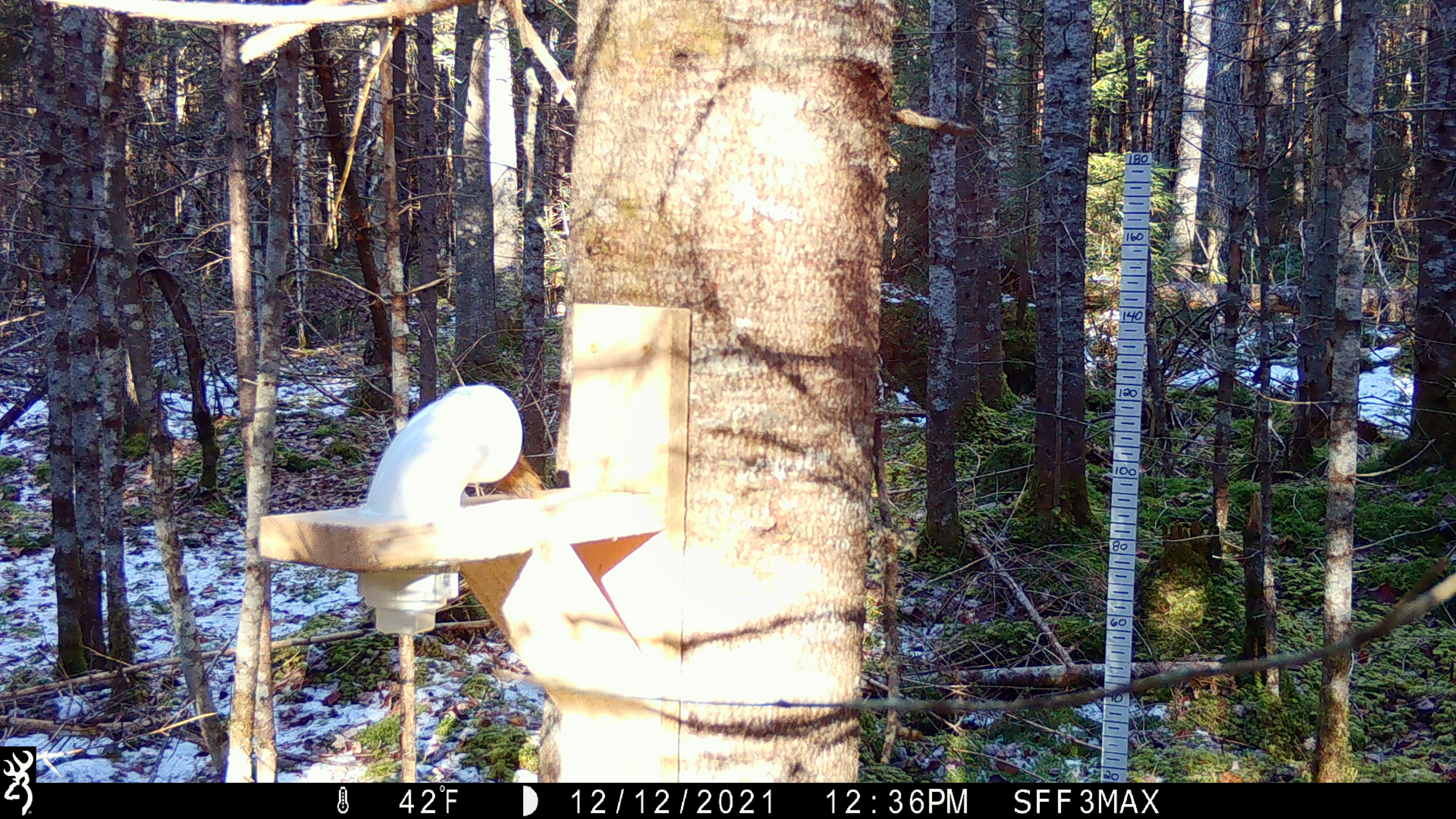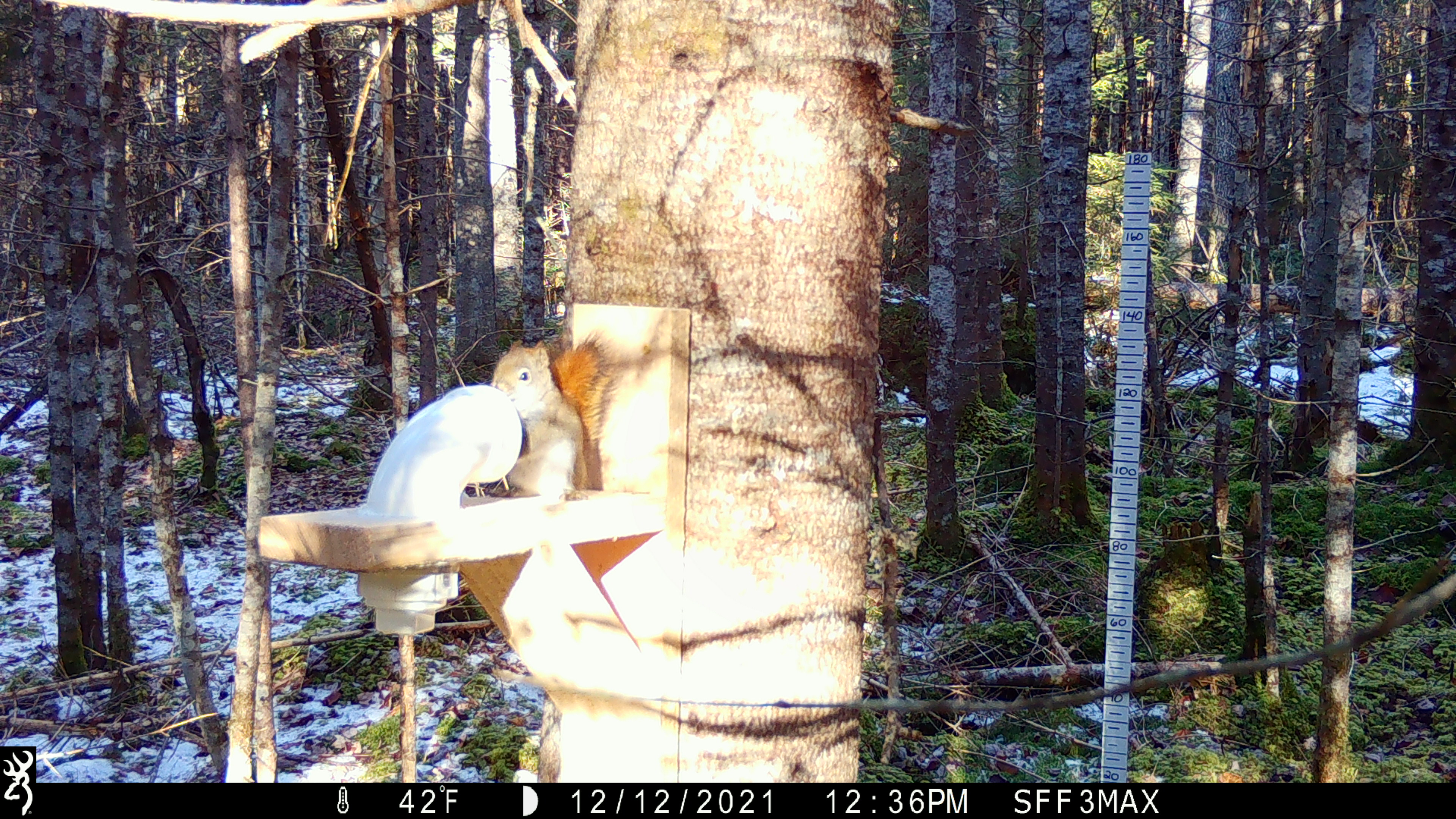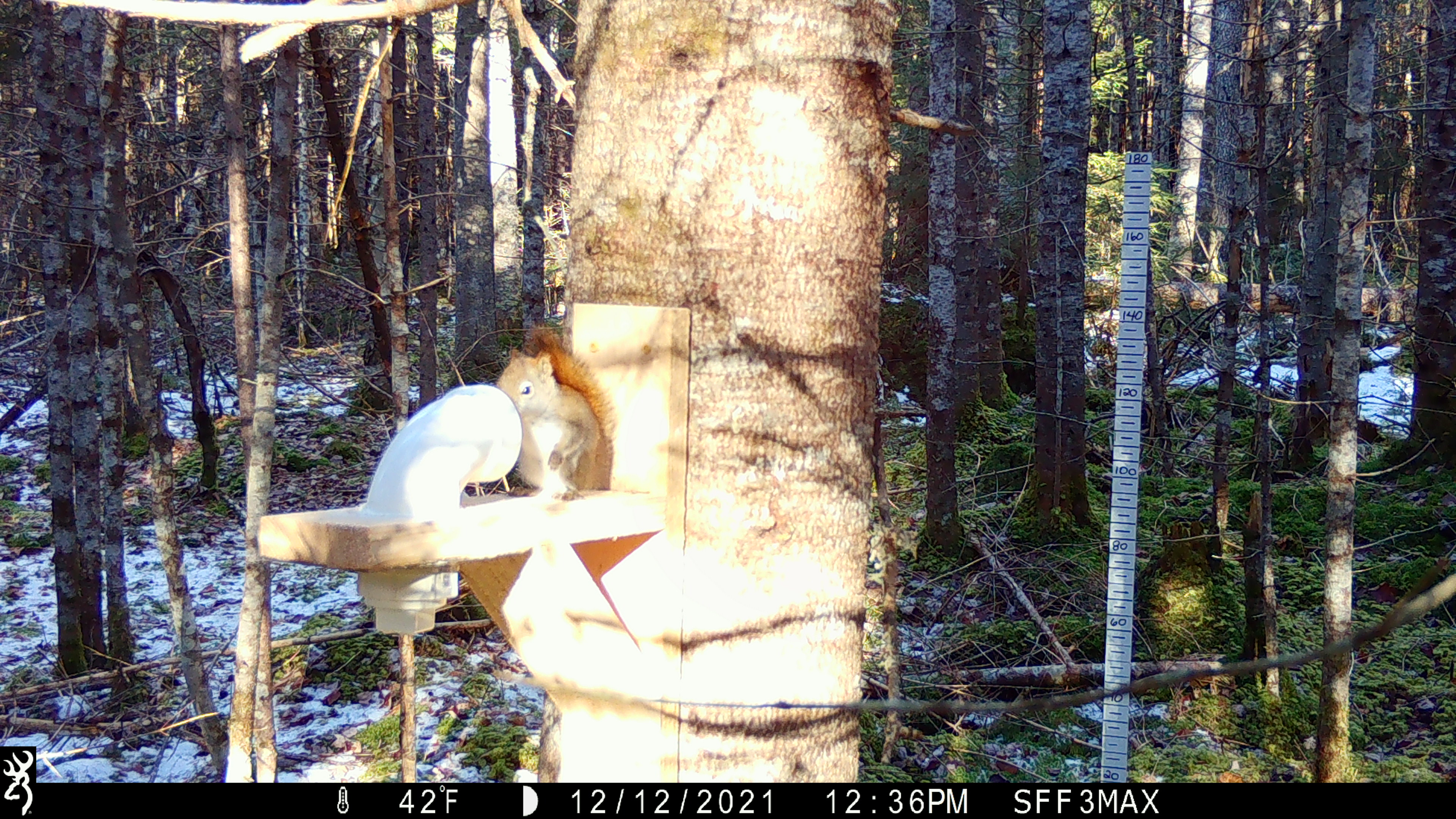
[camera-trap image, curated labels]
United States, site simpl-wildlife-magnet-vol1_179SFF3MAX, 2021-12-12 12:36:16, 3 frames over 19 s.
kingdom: Animalia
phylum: Chordata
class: Mammalia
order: Rodentia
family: Sciuridae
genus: Tamiasciurus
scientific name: Tamiasciurus hudsonicus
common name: red squirrel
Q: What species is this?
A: Red squirrel (Tamiasciurus hudsonicus).